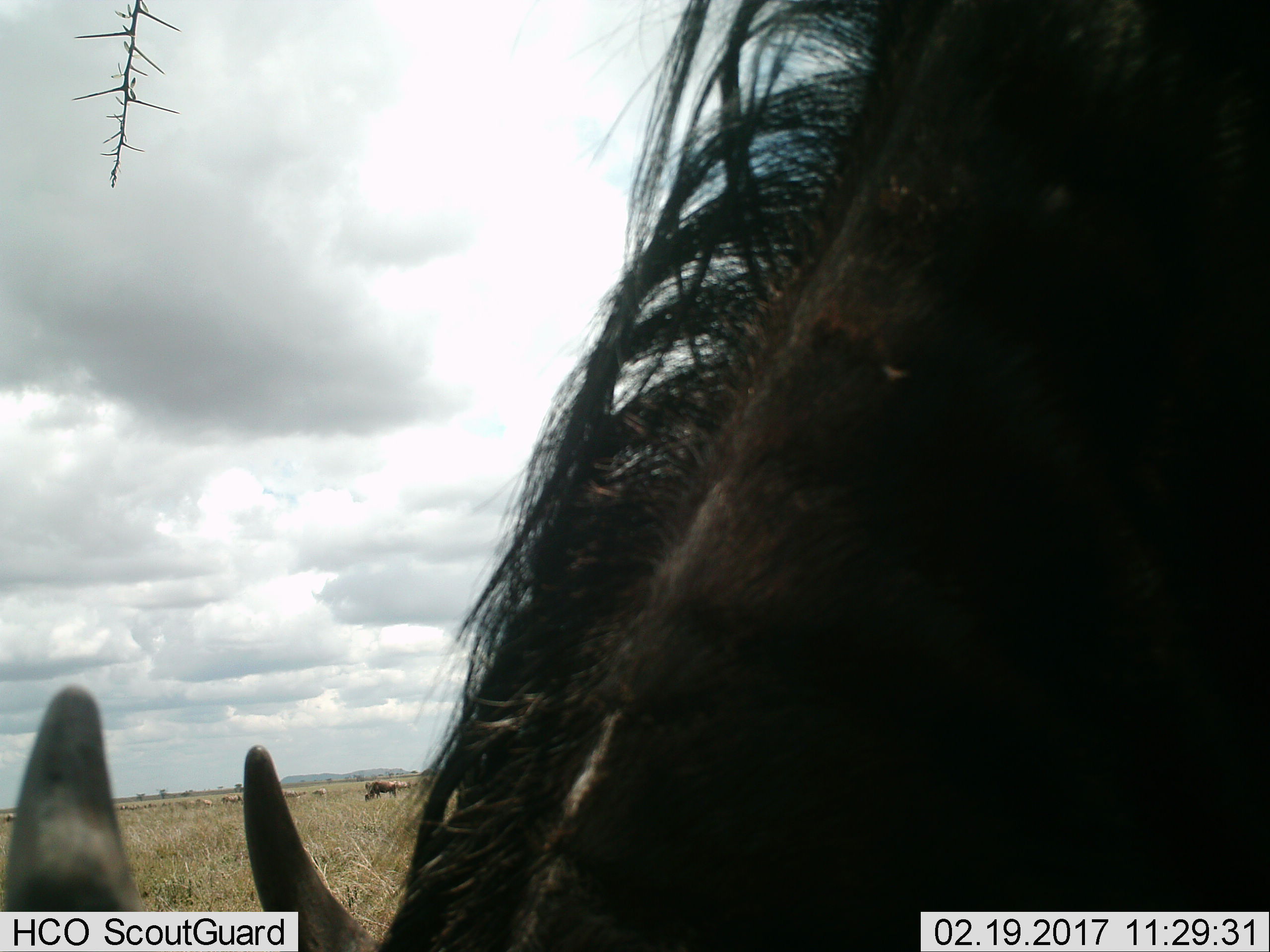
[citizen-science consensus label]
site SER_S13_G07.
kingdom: Animalia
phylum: Chordata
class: Mammalia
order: Artiodactyla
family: Bovidae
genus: Connochaetes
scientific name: Connochaetes taurinus taurinus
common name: blue wildebeest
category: wildebeestblue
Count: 2.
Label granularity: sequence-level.